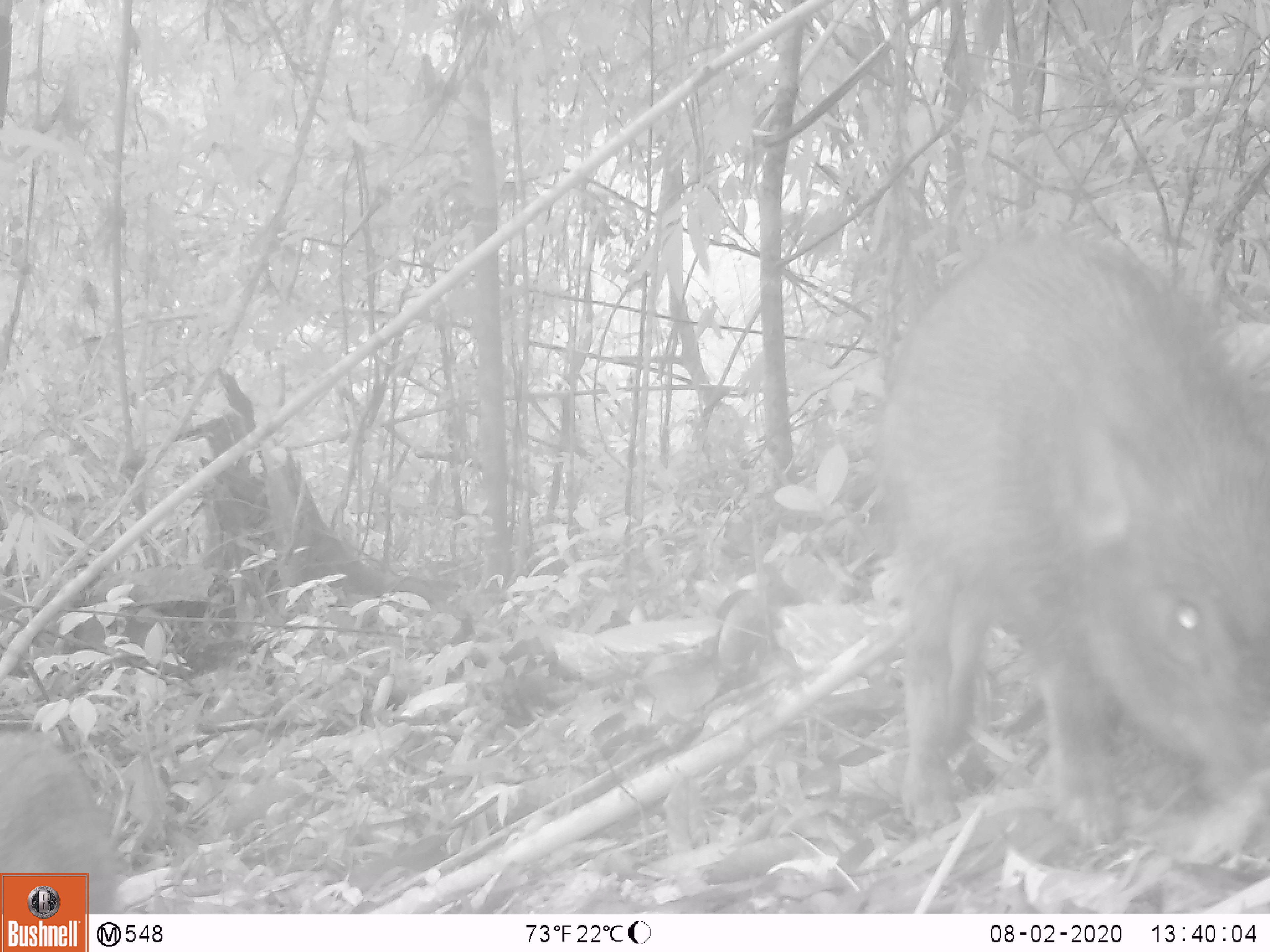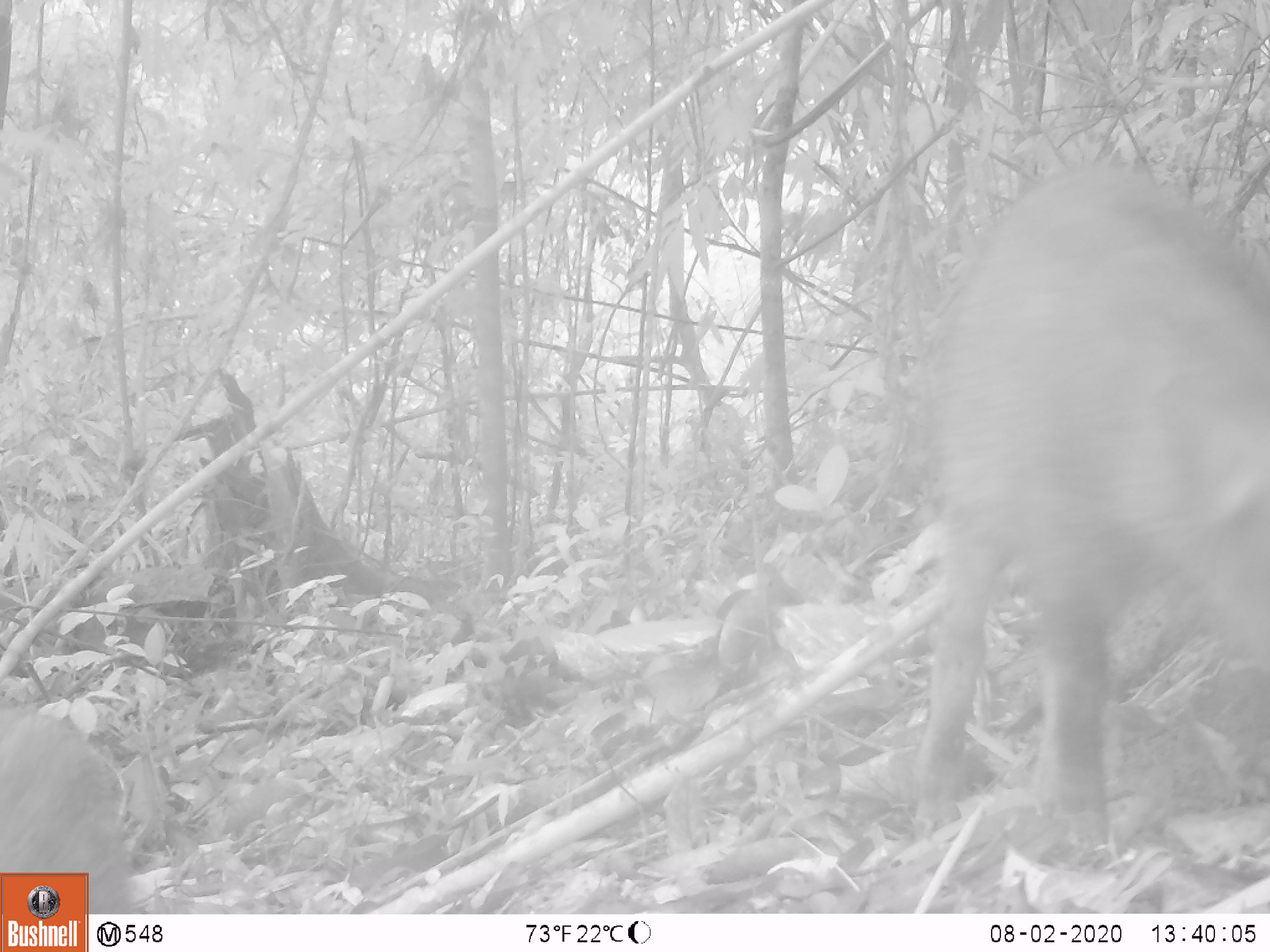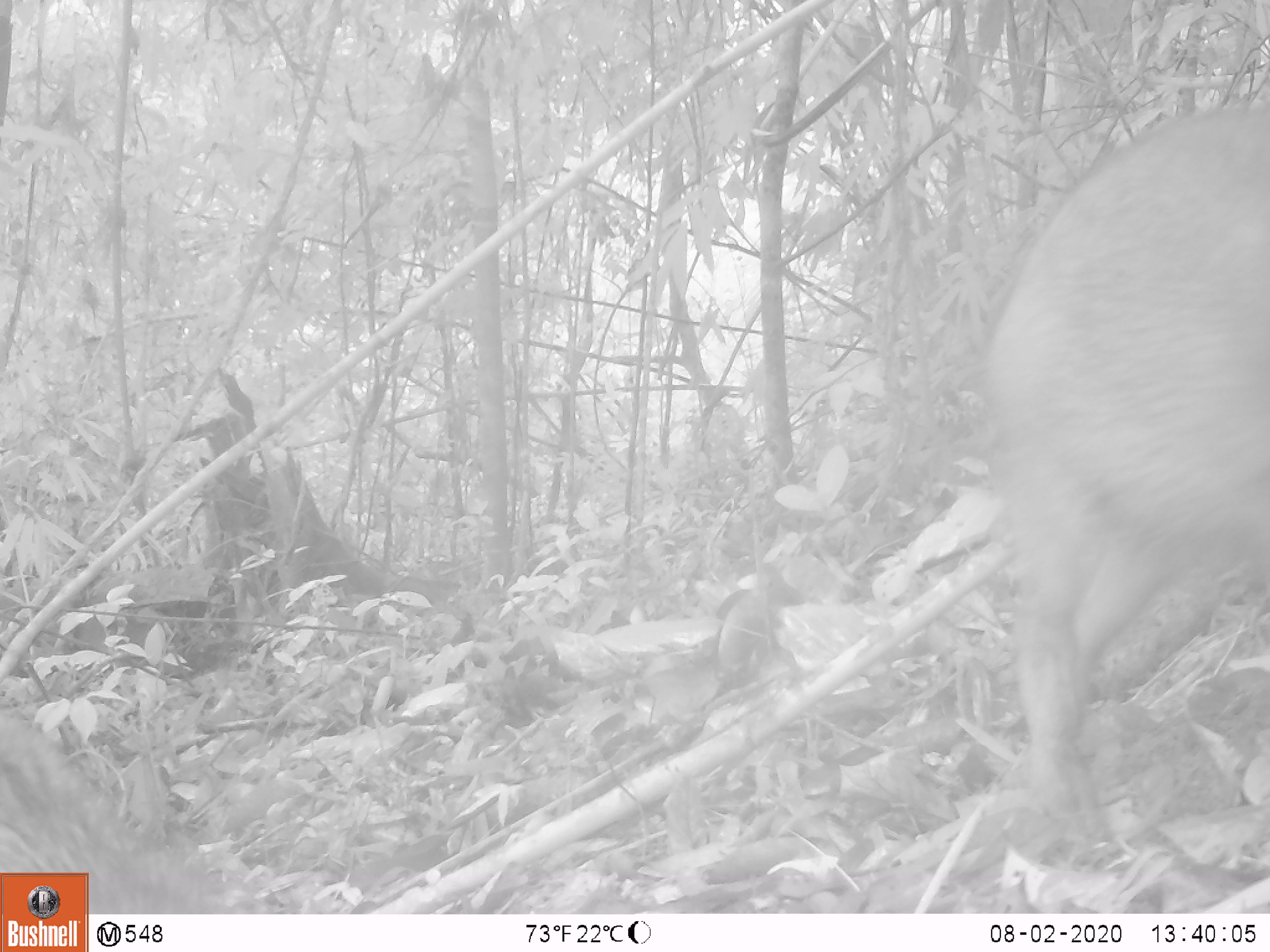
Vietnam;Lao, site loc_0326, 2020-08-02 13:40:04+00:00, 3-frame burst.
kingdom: Animalia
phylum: Chordata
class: Mammalia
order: Artiodactyla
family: Suidae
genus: Sus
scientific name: Sus scrofa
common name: eurasian wild pig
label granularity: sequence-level